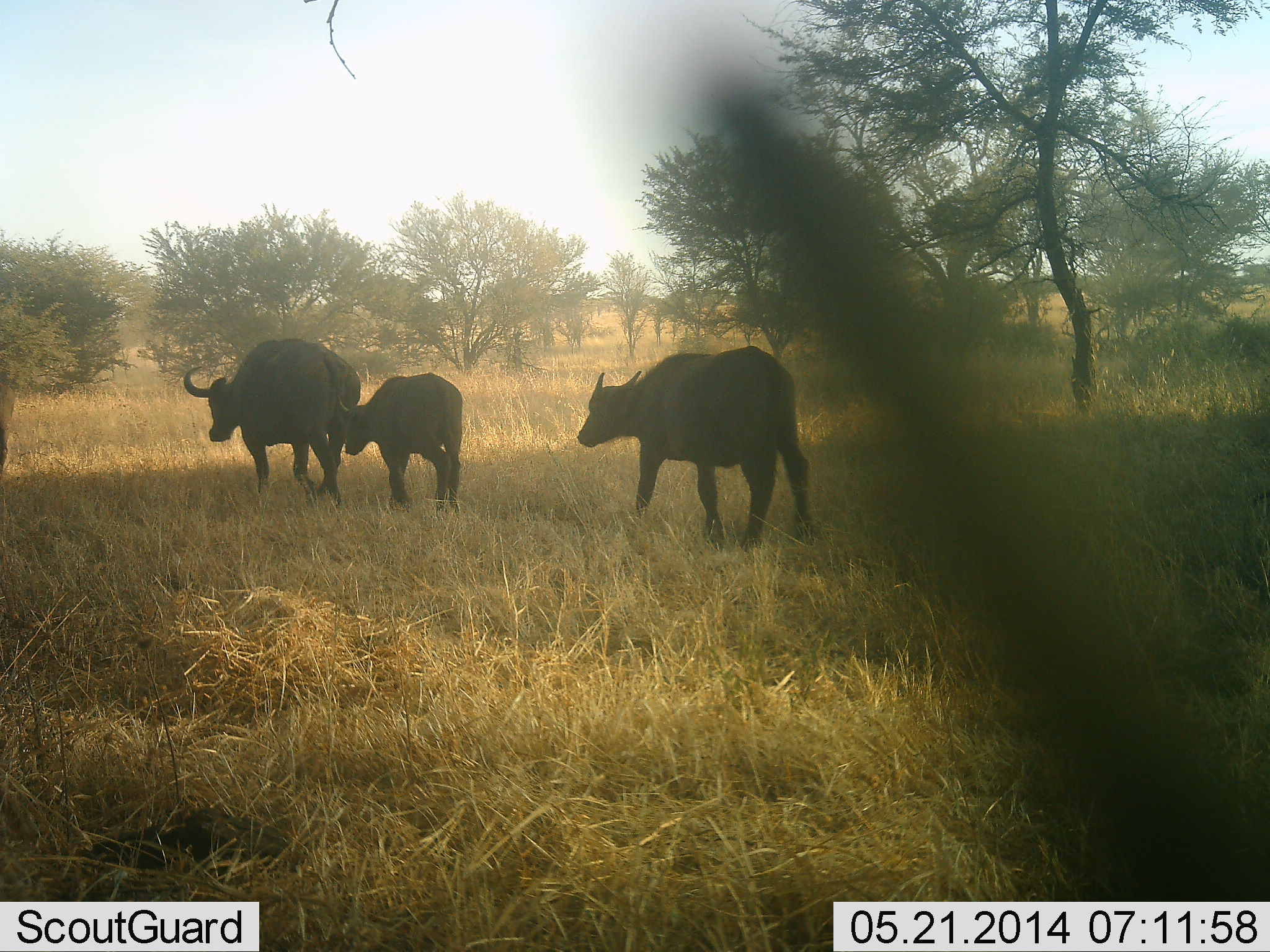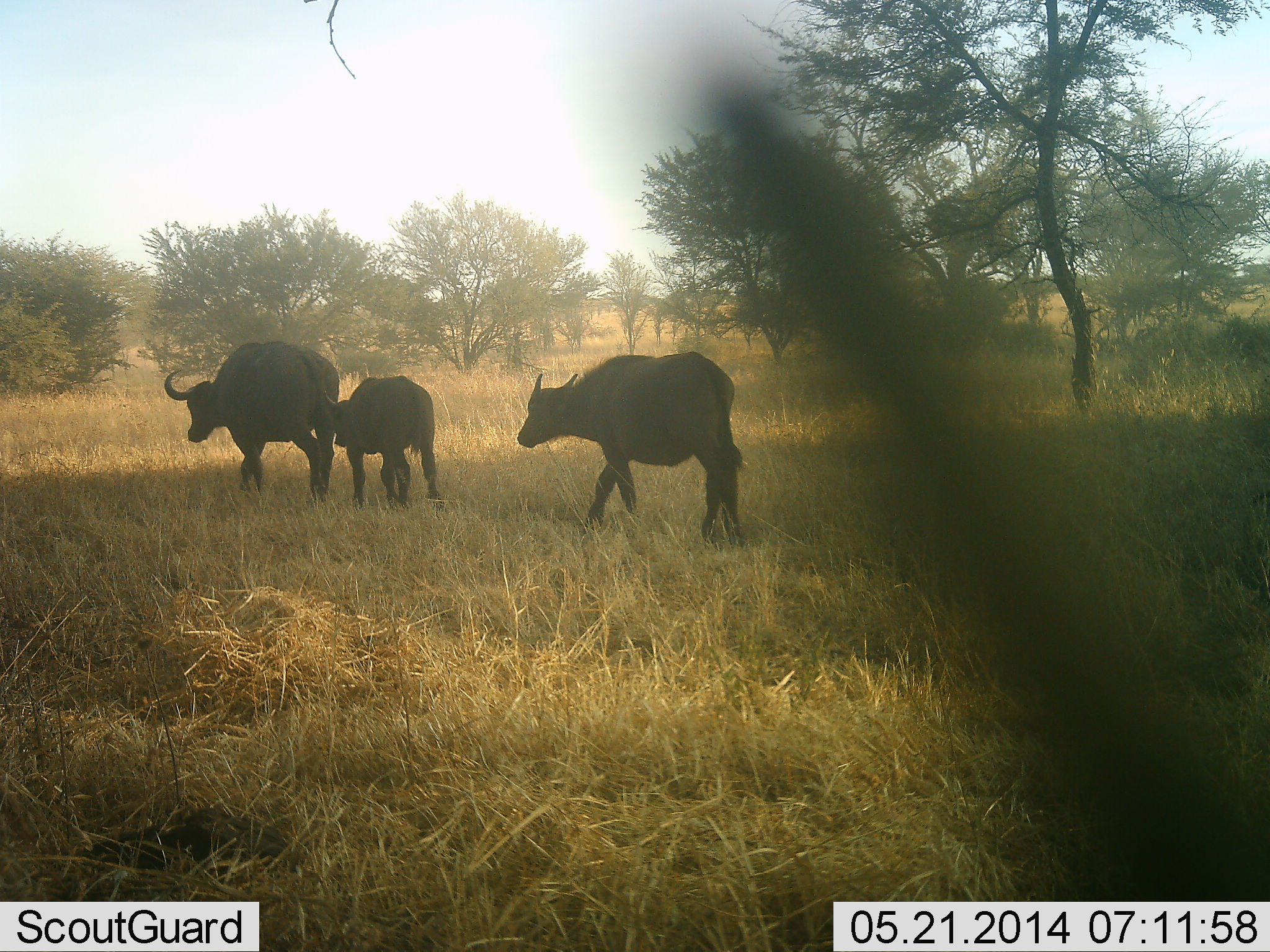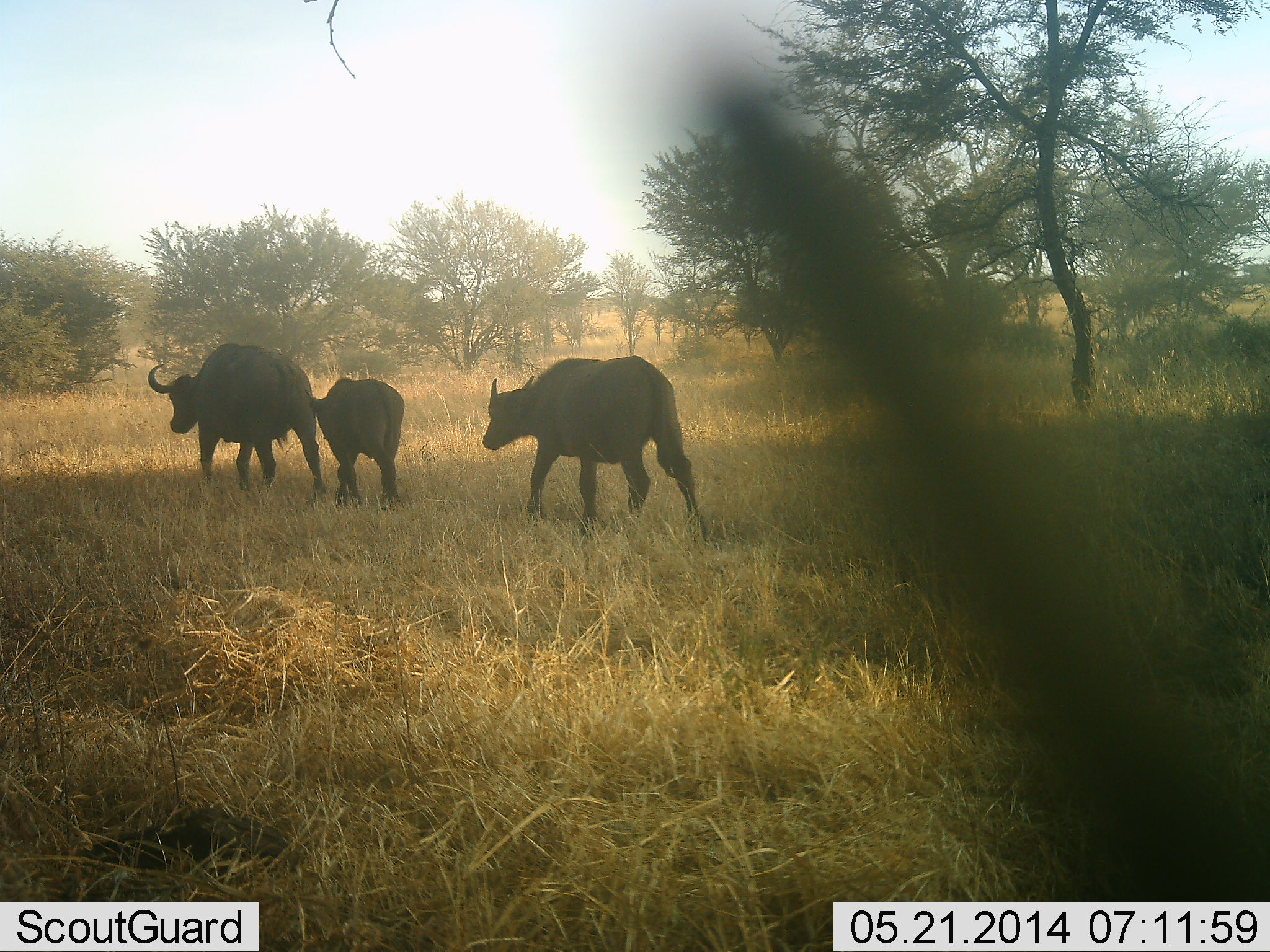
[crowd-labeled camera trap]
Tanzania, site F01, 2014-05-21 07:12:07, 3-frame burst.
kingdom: Animalia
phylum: Chordata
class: Mammalia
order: Artiodactyla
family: Bovidae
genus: Syncerus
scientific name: Syncerus caffer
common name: cape buffalo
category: buffalo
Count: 3.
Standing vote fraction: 0%.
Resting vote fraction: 0%.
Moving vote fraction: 100%.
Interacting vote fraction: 0%.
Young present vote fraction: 90%.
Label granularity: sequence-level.